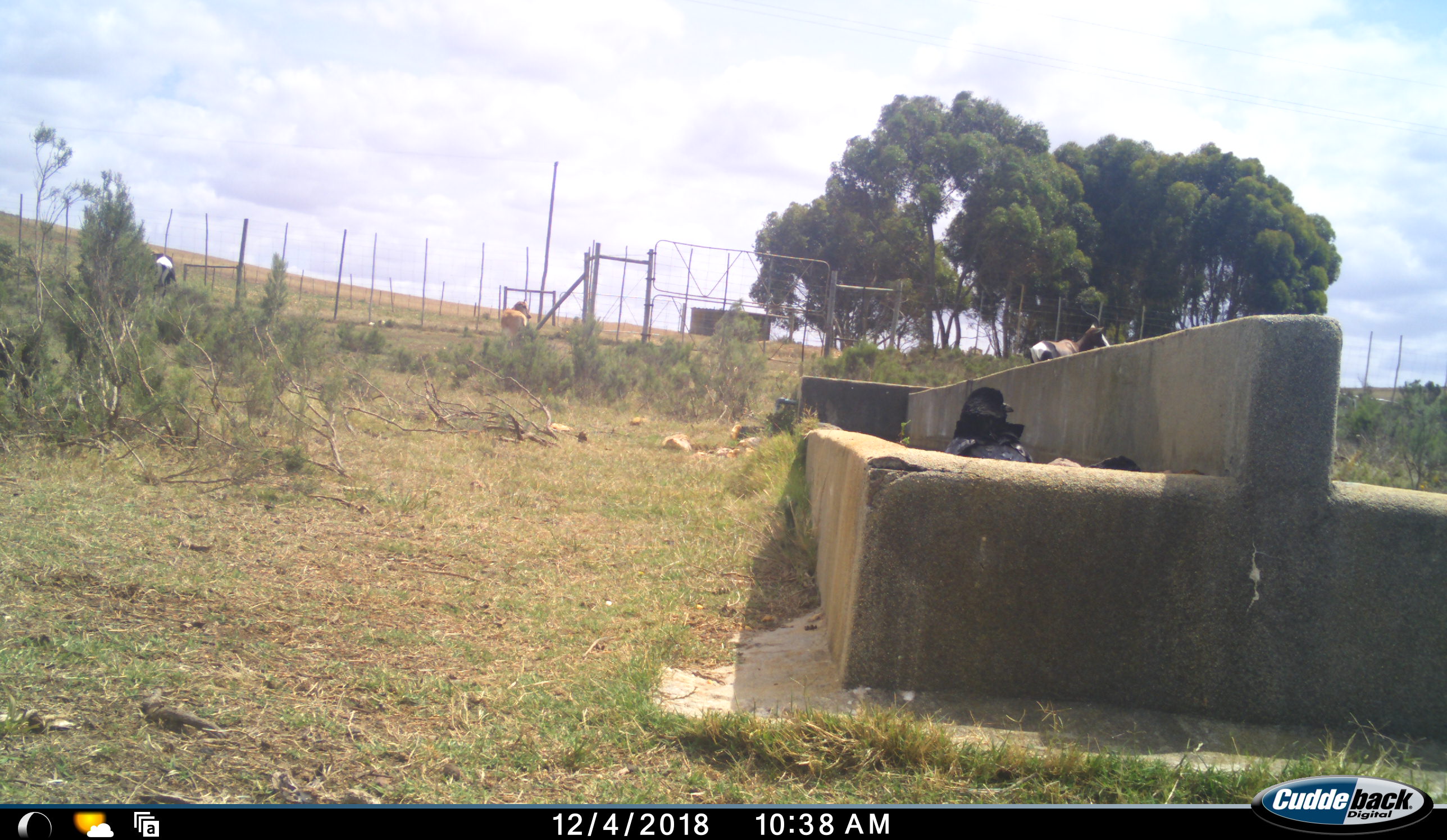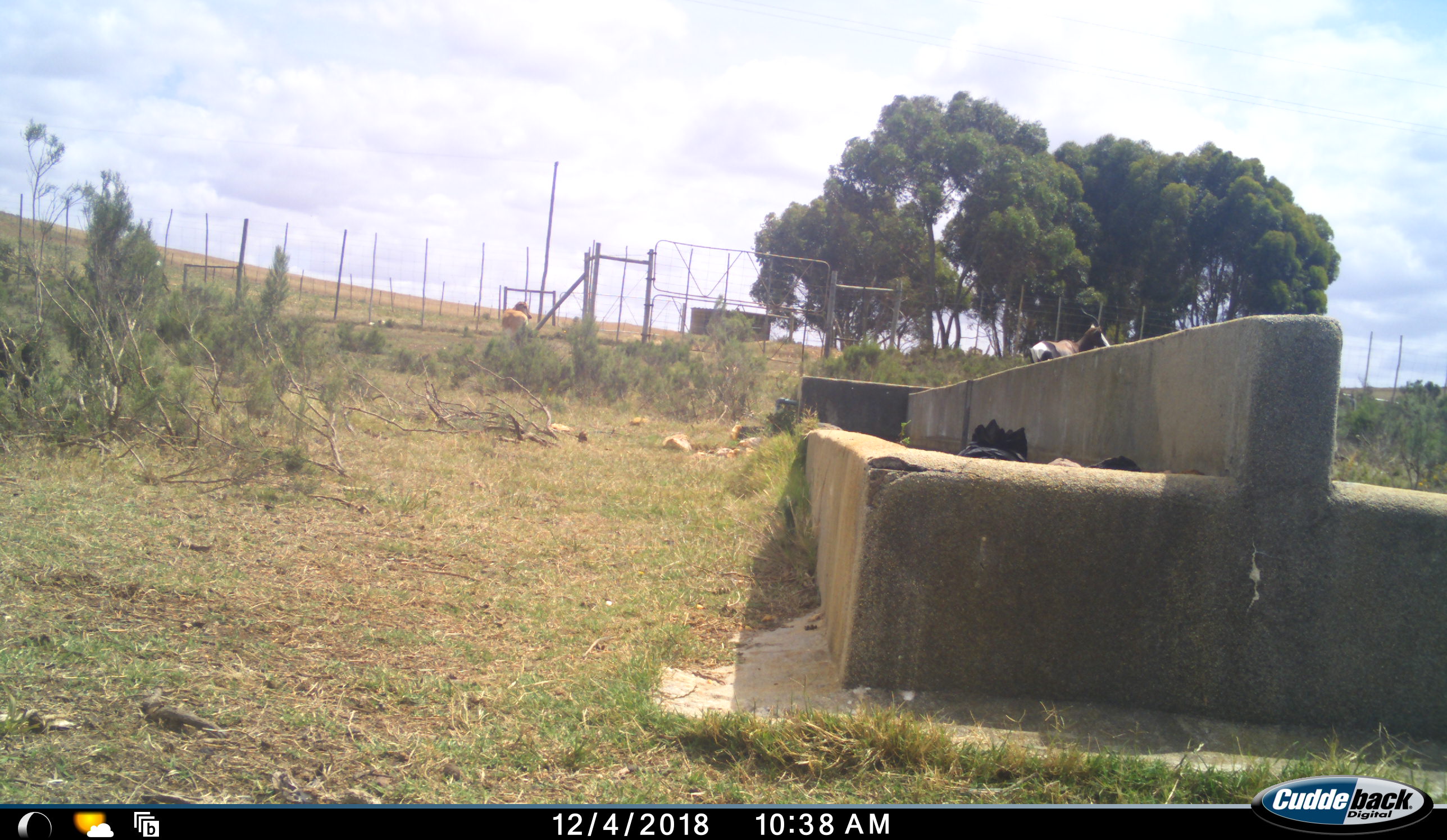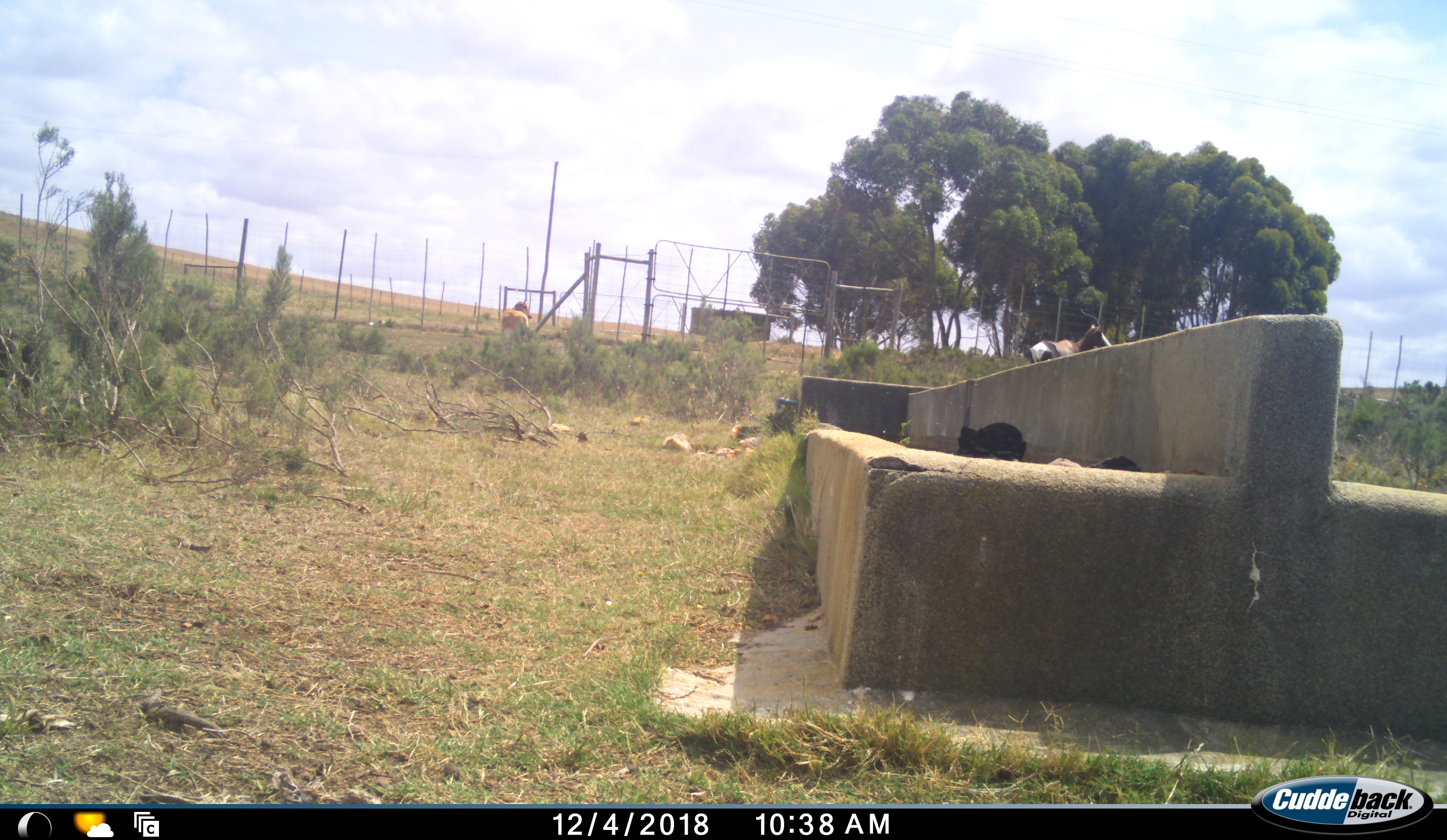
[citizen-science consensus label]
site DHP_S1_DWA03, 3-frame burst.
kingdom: Animalia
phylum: Chordata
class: Aves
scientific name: Aves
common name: bird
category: birdother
Birdother (bird) (Aves), count 1. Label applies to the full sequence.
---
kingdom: Animalia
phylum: Chordata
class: Mammalia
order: Artiodactyla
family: Bovidae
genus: Damaliscus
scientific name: Damaliscus pygargus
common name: bontebok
Bontebok (Damaliscus pygargus), count 2. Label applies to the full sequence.